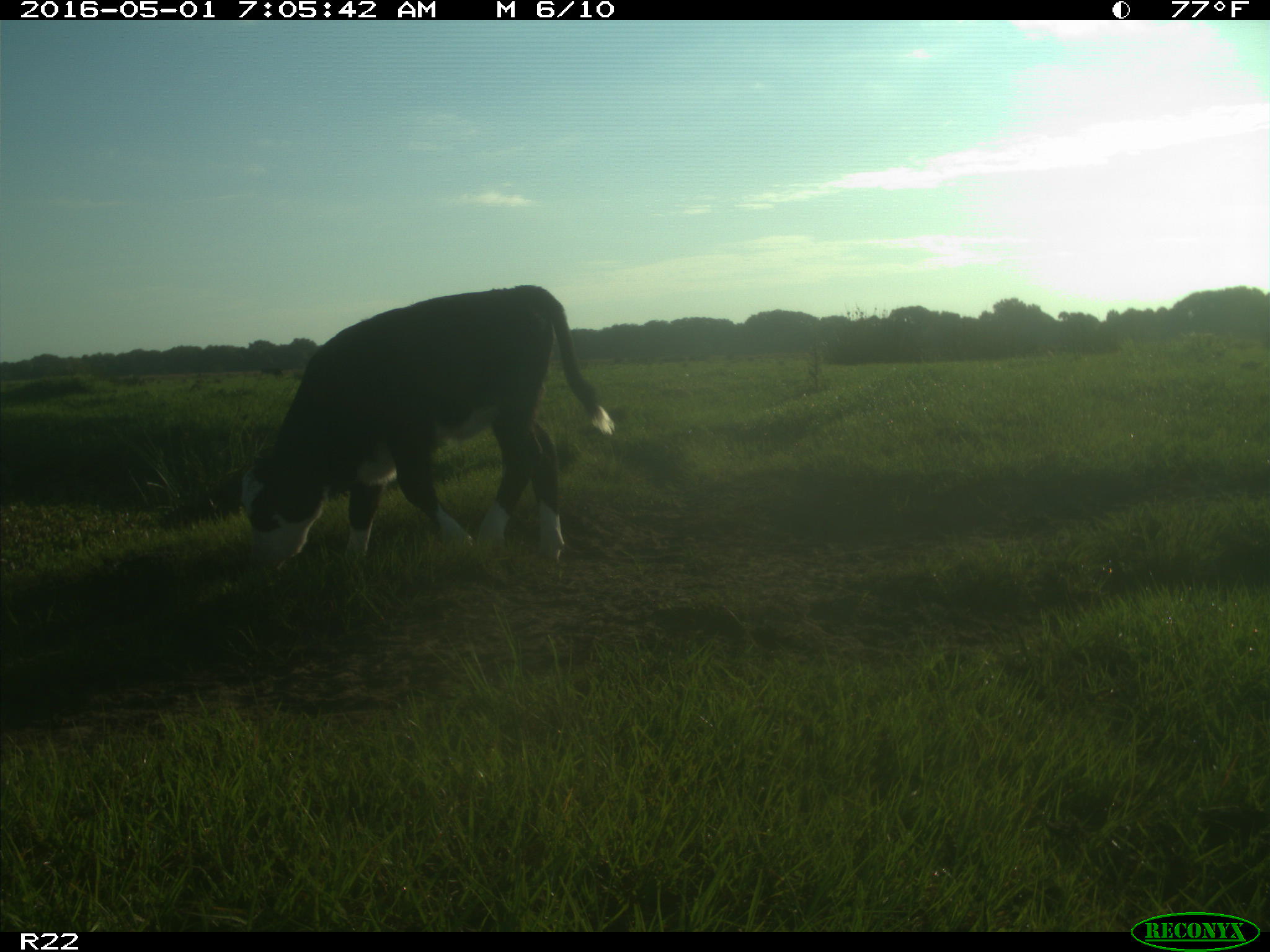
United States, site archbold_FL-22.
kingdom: Animalia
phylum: Chordata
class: Mammalia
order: Artiodactyla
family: Bovidae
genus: Bos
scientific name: Bos taurus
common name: domestic cow